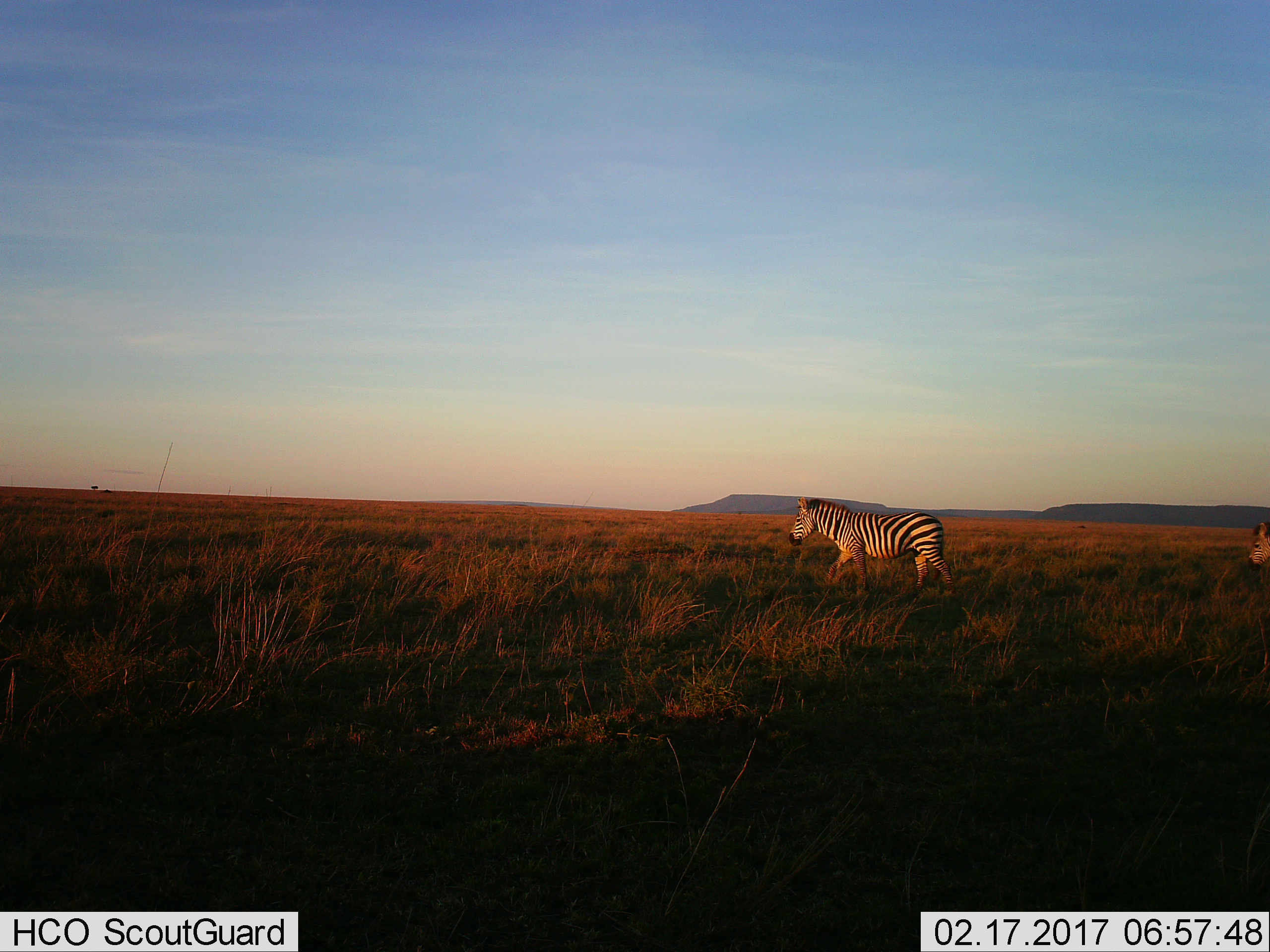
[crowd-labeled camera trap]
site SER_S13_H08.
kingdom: Animalia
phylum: Chordata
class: Mammalia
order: Perissodactyla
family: Equidae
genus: Equus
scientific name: Equus quagga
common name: plains zebra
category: zebraplains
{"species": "zebraplains (plains zebra) (Equus quagga)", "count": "2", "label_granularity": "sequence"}